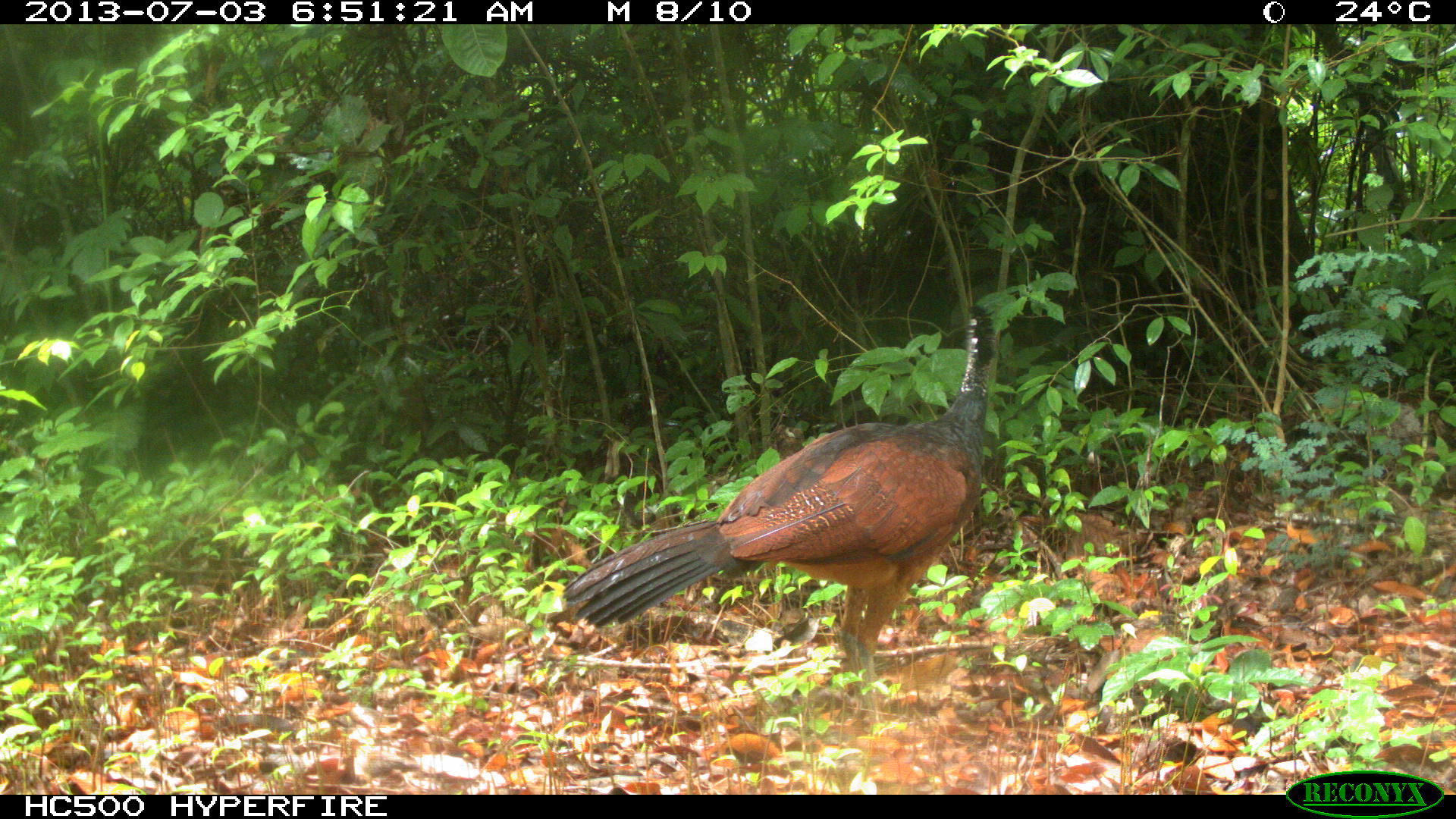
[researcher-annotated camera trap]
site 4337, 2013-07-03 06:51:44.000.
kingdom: Animalia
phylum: Chordata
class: Aves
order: Galliformes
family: Cracidae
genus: Crax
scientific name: Crax rubra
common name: great curassow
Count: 1.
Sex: female.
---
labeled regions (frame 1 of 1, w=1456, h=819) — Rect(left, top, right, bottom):
crax rubra: Rect(561, 305, 992, 738)